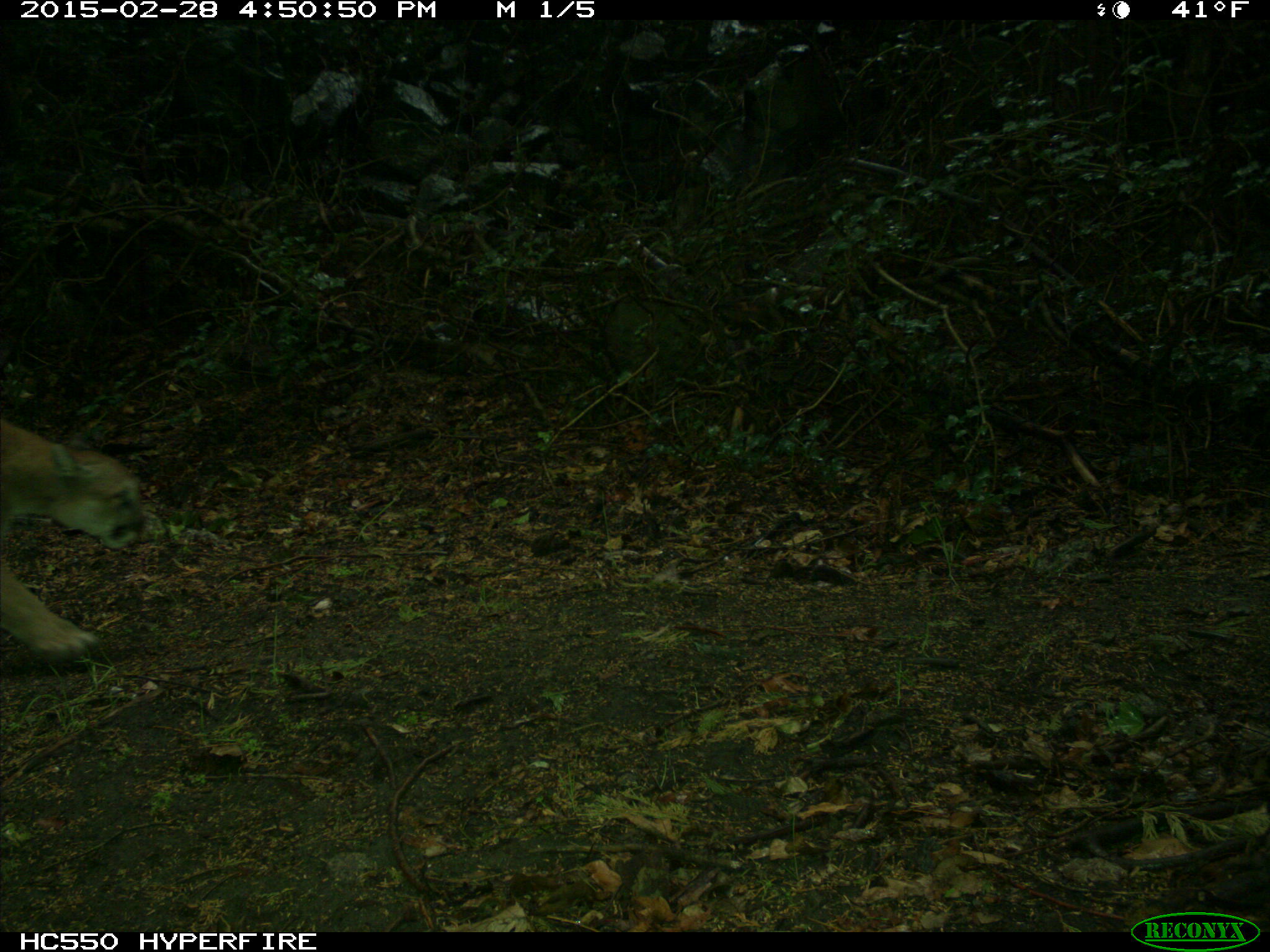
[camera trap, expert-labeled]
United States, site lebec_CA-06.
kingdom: Animalia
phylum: Chordata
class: Mammalia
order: Carnivora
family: Felidae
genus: Puma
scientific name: Puma concolor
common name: mountain lion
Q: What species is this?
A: Puma concolor (mountain lion).